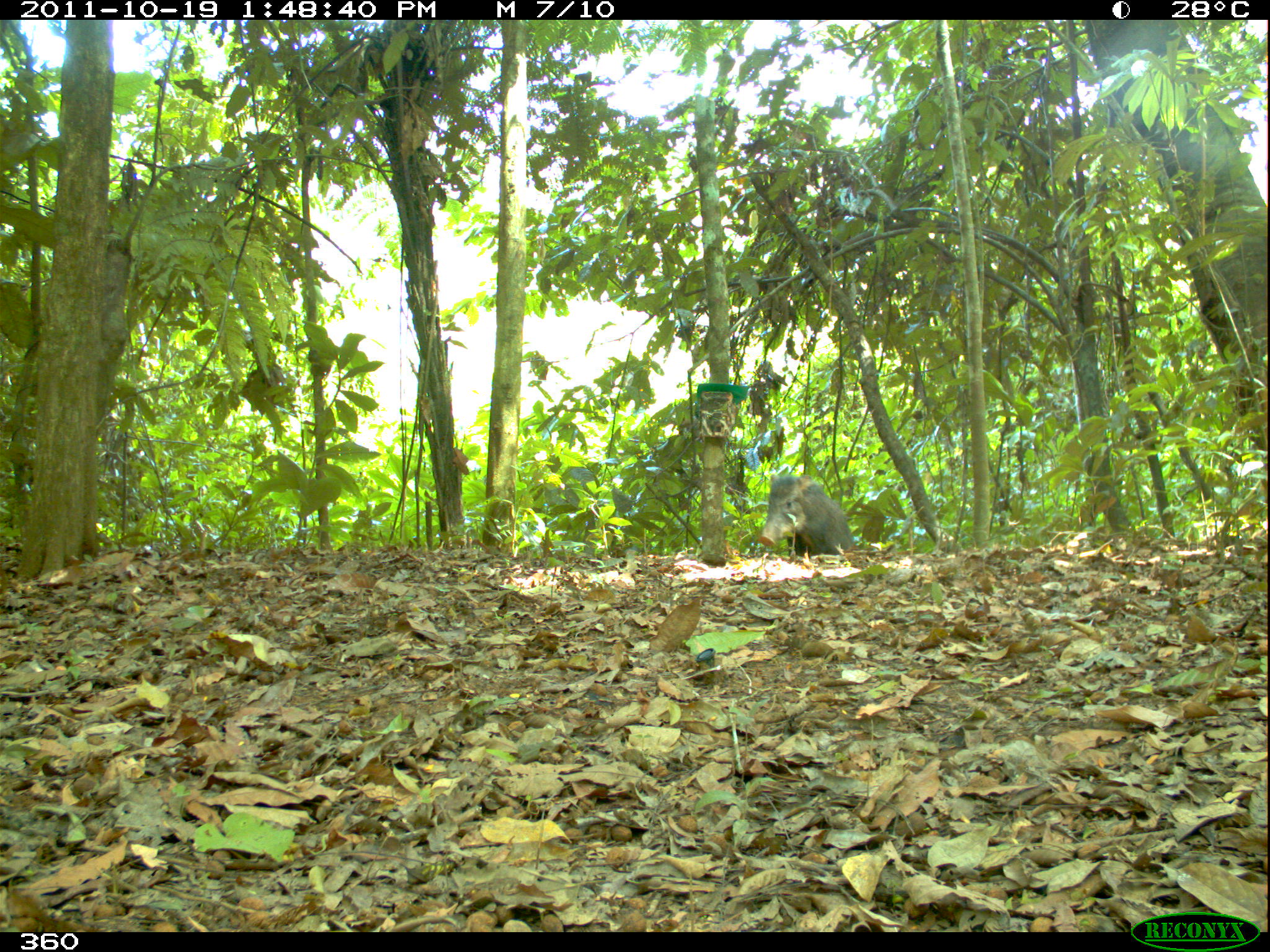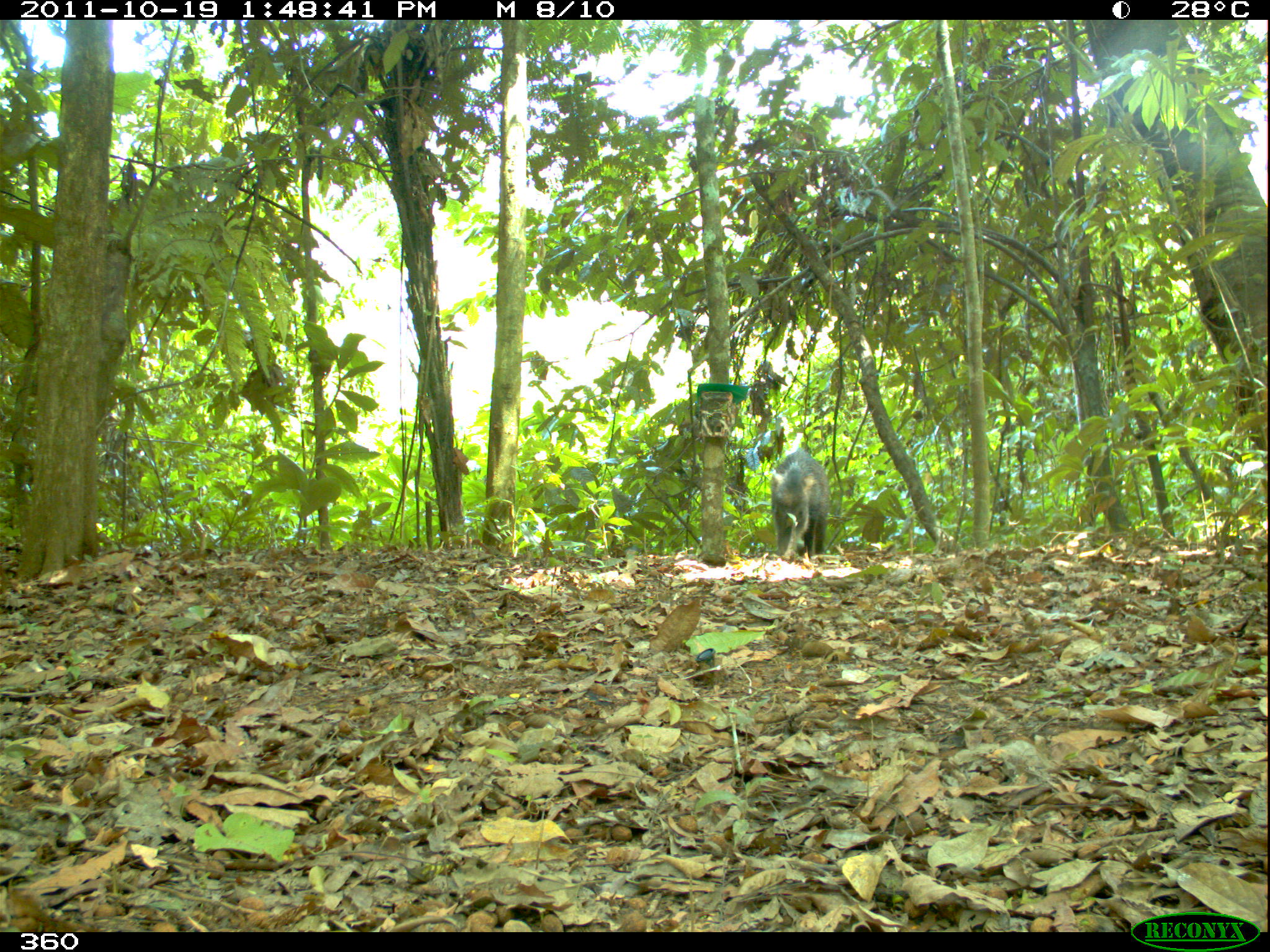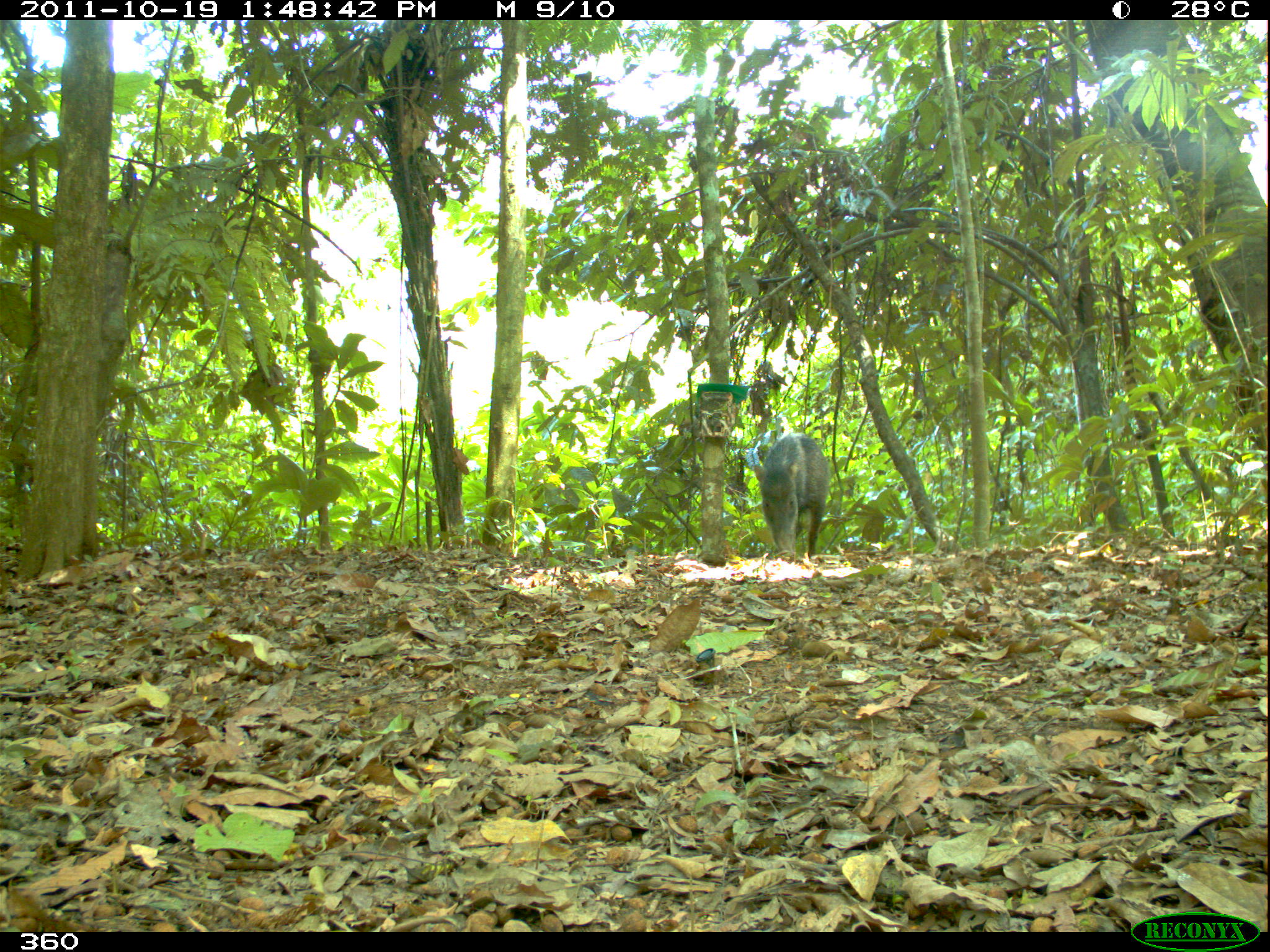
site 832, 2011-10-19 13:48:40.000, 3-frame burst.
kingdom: Animalia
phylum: Chordata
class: Mammalia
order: Artiodactyla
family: Tayassuidae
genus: Tayassu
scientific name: Tayassu pecari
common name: white-lipped peccary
Tayassu pecari (white-lipped peccary).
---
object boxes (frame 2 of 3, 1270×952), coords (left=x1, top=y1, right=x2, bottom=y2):
tayassu pecari: (left=768, top=447, right=831, bottom=562)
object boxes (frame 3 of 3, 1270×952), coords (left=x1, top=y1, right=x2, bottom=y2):
tayassu pecari: (left=752, top=430, right=830, bottom=562)